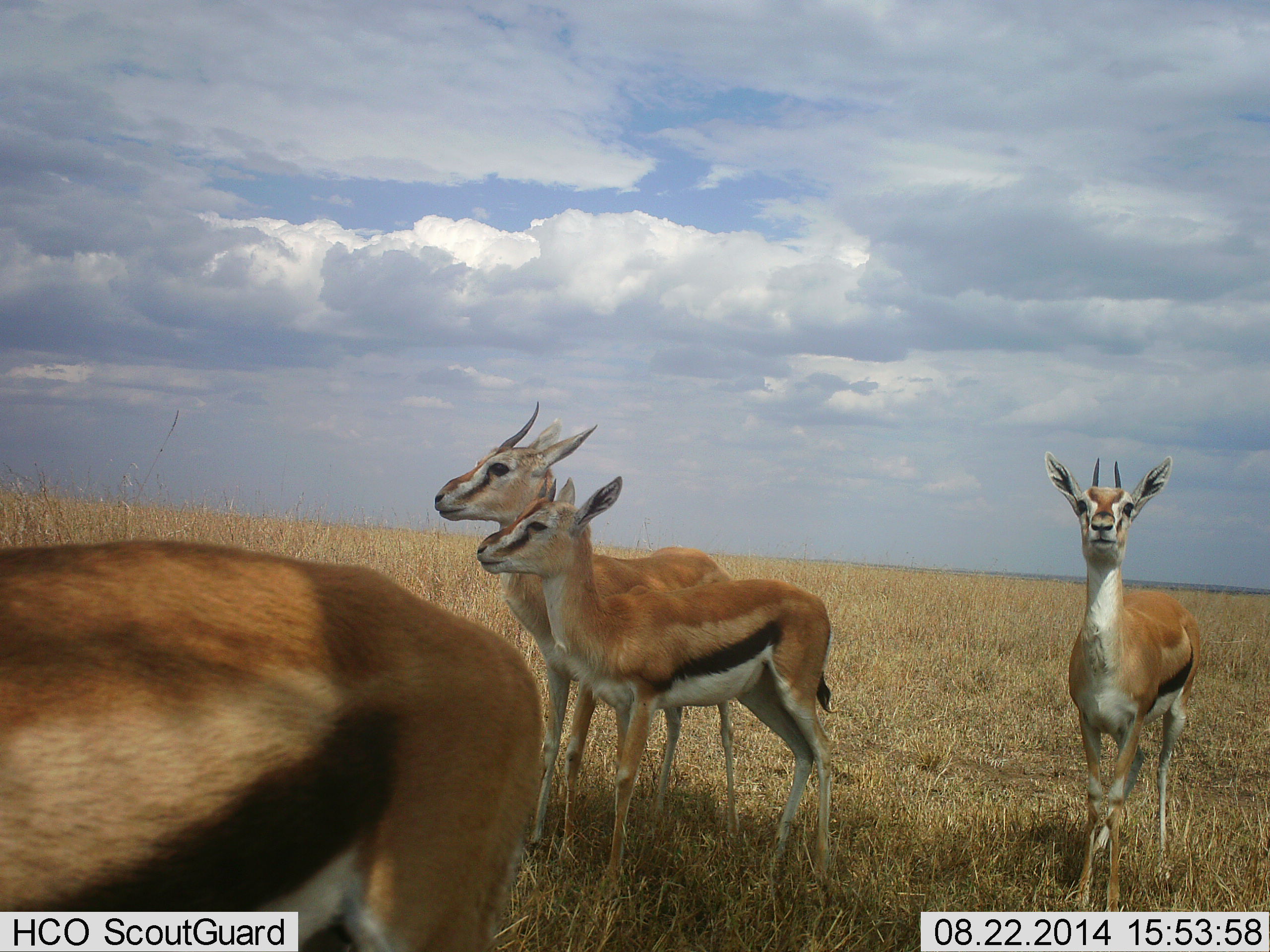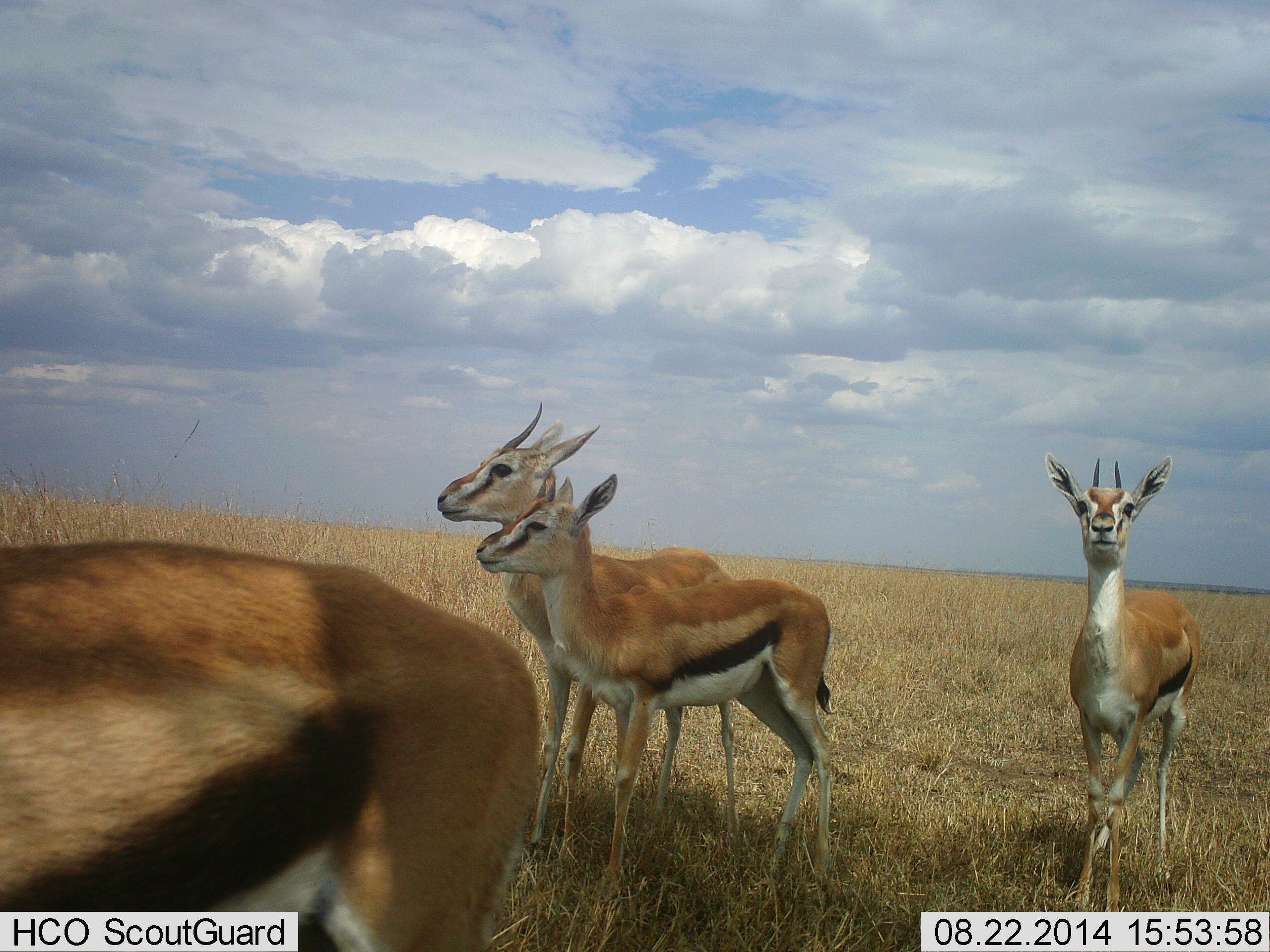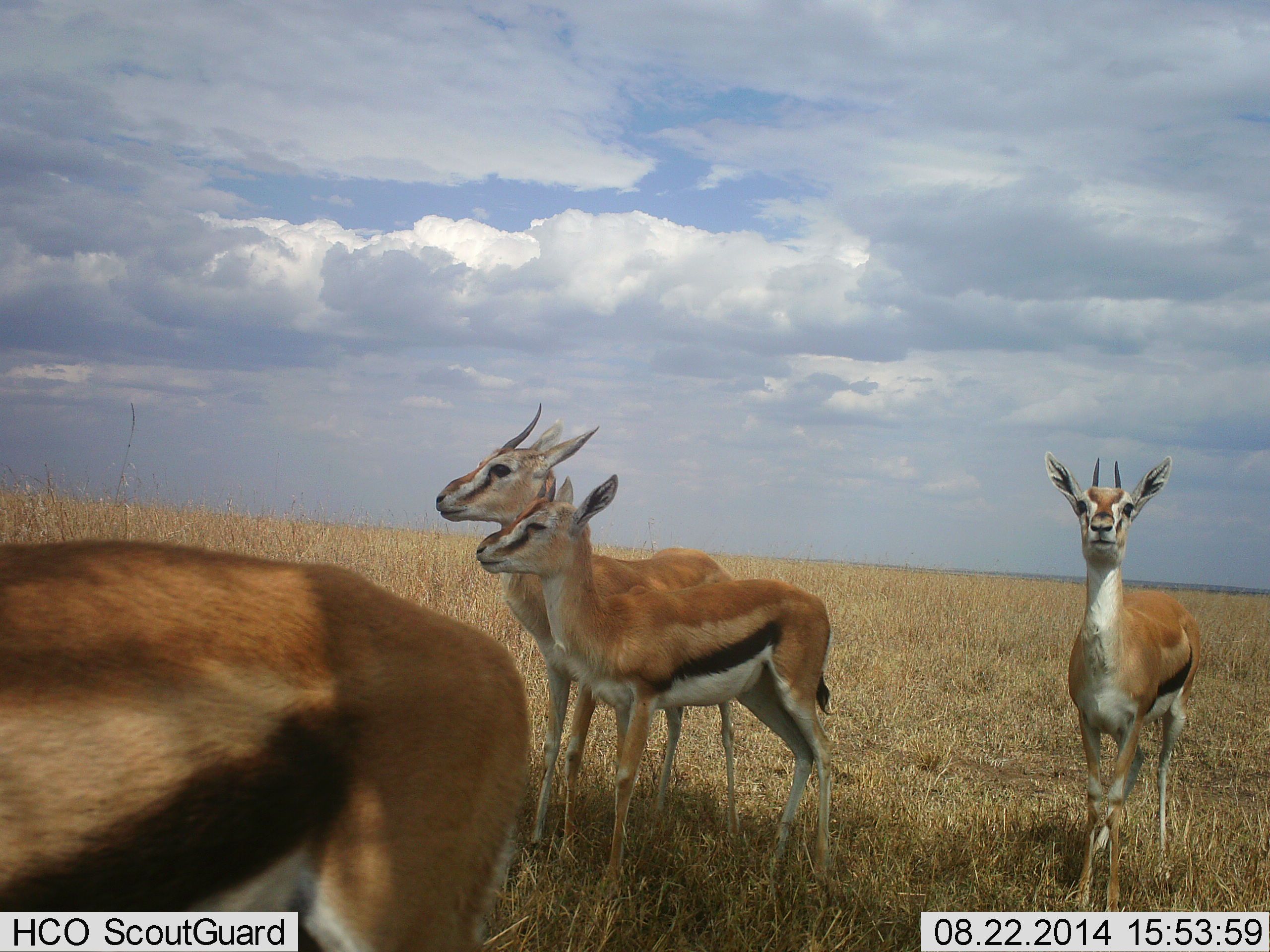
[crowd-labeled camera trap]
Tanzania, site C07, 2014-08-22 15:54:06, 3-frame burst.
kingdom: Animalia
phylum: Chordata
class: Mammalia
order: Artiodactyla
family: Bovidae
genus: Eudorcas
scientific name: Eudorcas thomsonii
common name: thomson's gazelle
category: gazellethomsons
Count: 4.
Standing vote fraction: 100%.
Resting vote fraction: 0%.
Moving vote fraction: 0%.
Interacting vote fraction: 0%.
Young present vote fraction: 40%.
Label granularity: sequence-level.